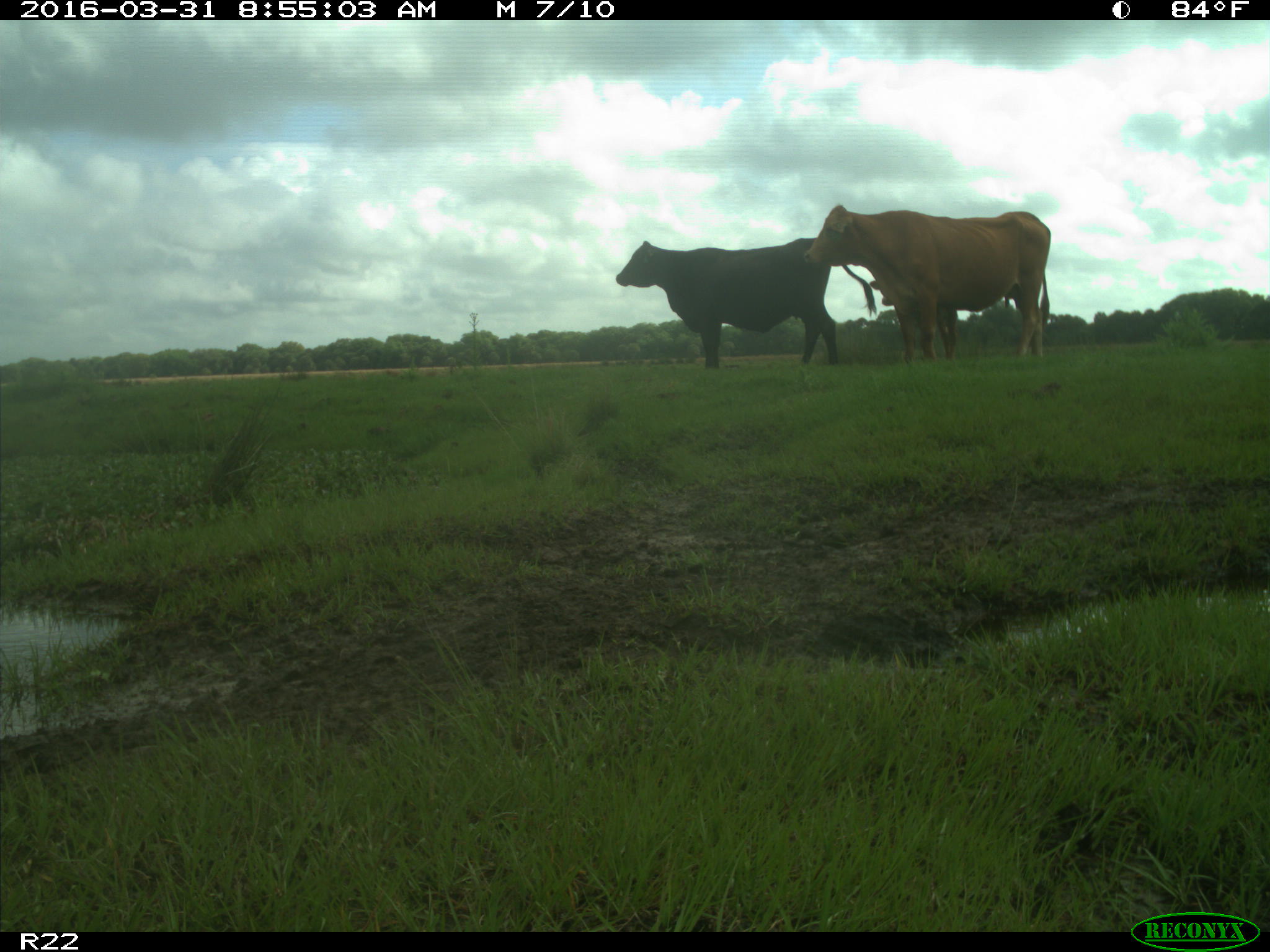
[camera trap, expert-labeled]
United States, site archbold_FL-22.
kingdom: Animalia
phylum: Chordata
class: Mammalia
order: Artiodactyla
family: Bovidae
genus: Bos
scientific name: Bos taurus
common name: domestic cow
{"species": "Bos taurus (domestic cow)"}